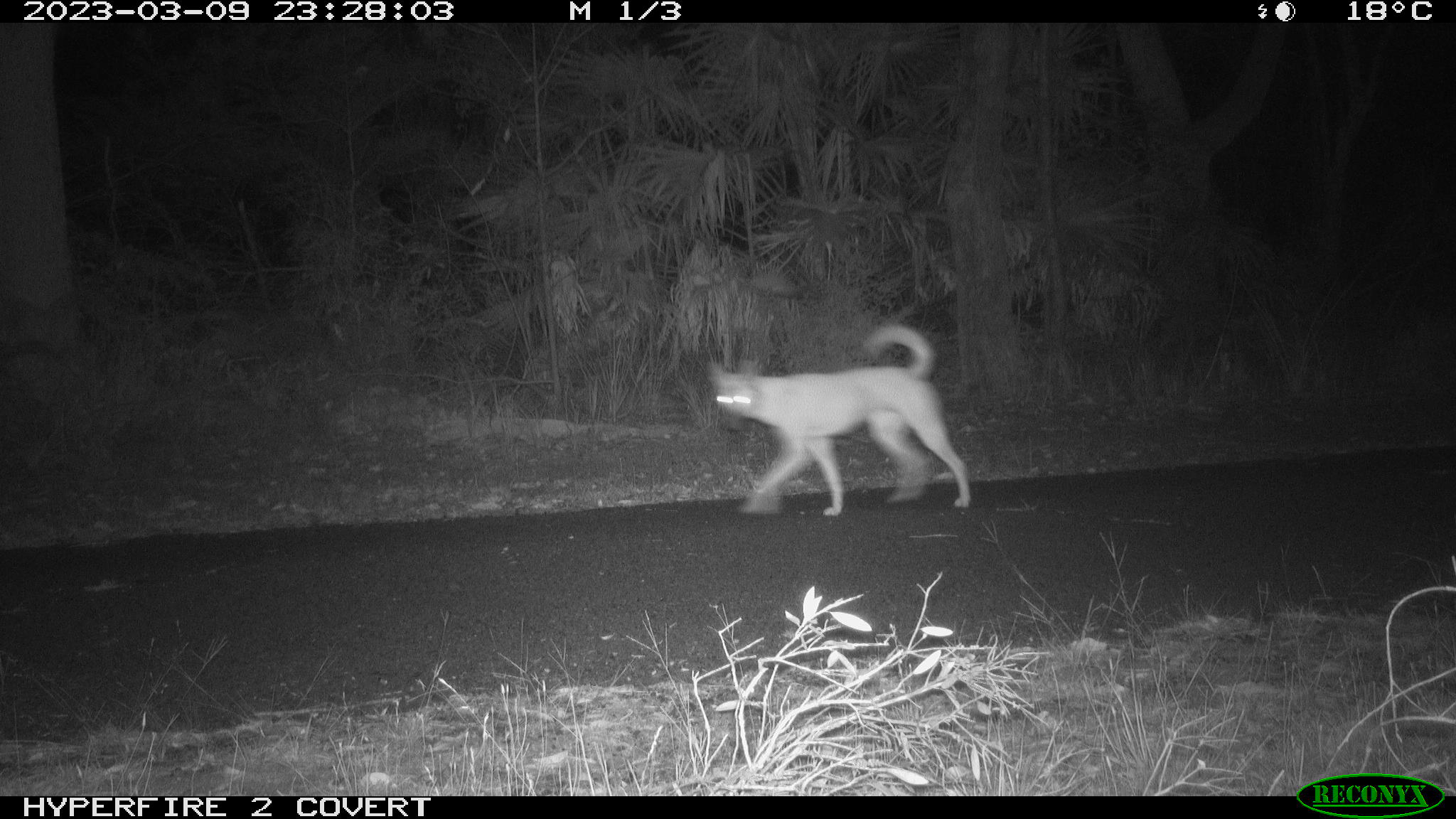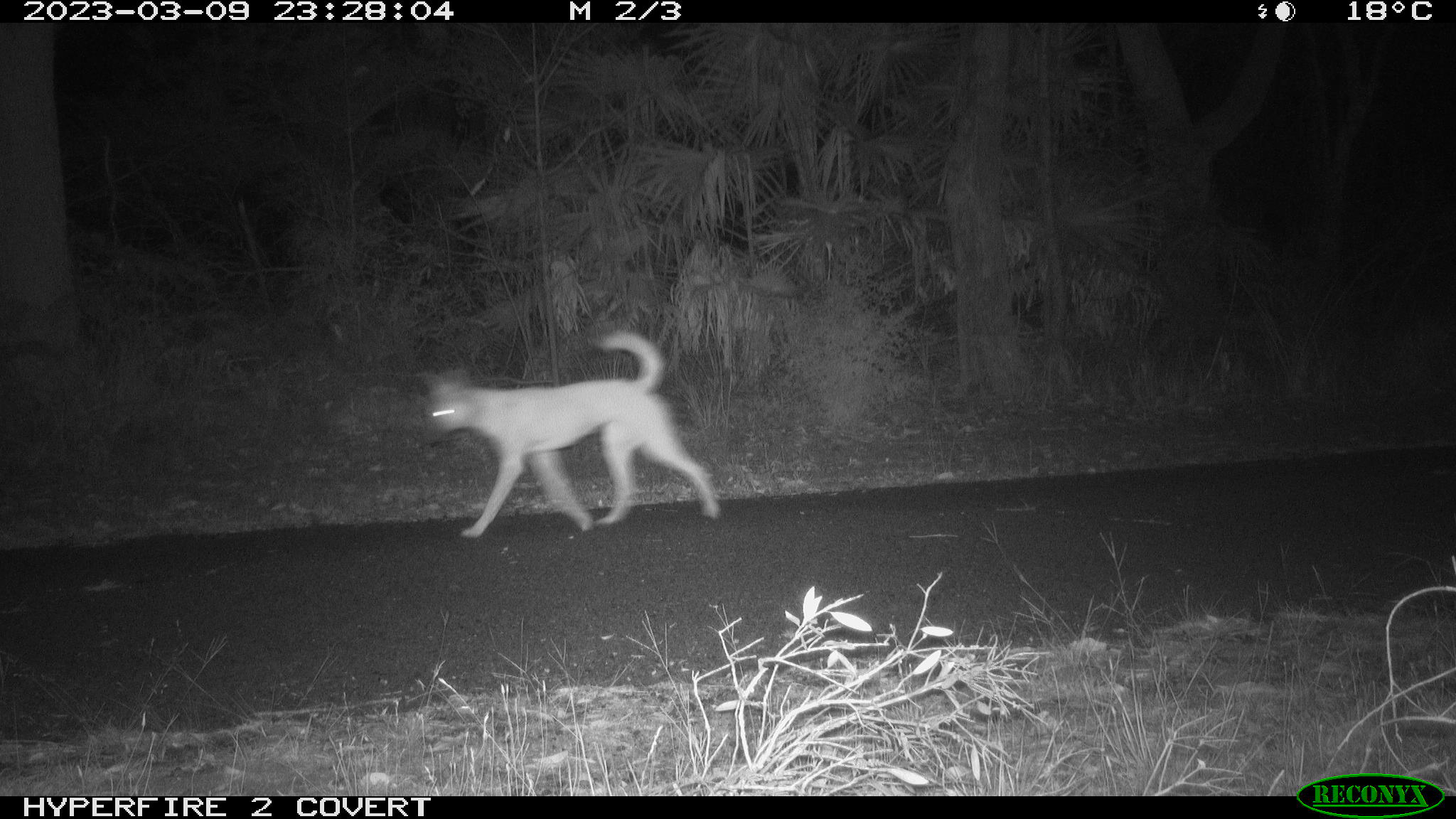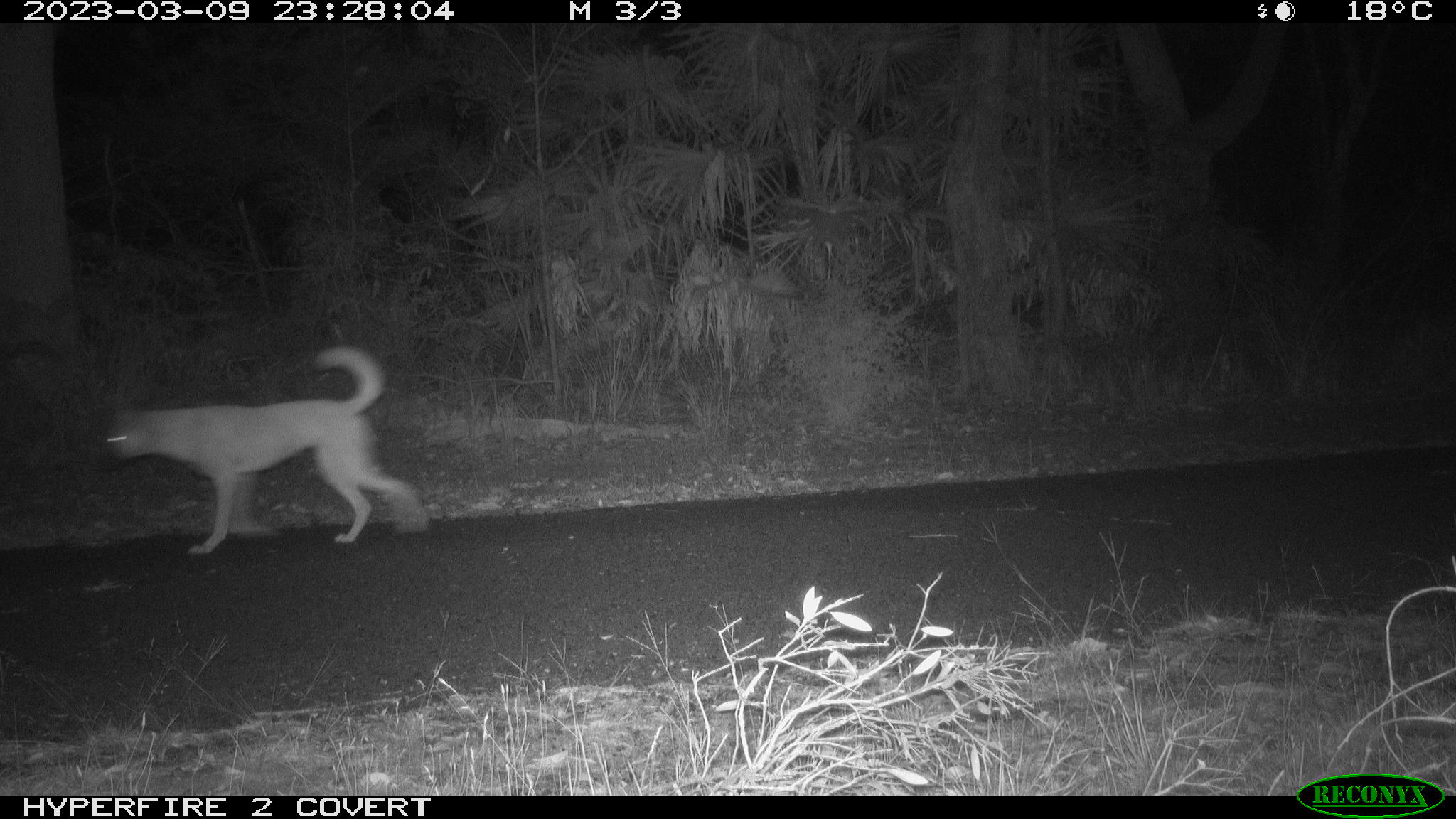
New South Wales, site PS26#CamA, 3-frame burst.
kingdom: Animalia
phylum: Chordata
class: Mammalia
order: Carnivora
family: Canidae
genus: Canis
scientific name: Canis familiaris dingo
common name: dingo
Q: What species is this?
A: Dingo (Canis familiaris dingo).